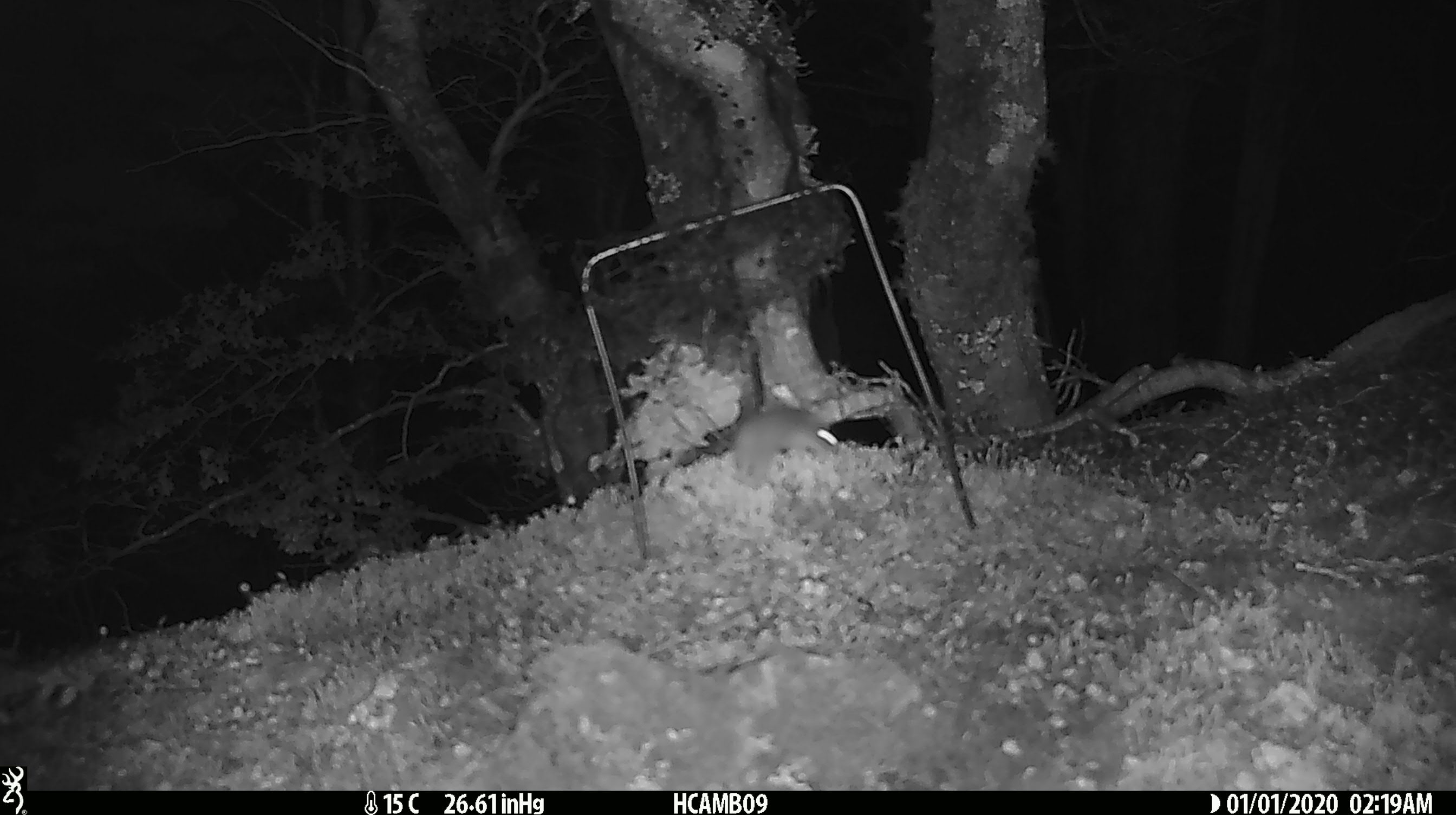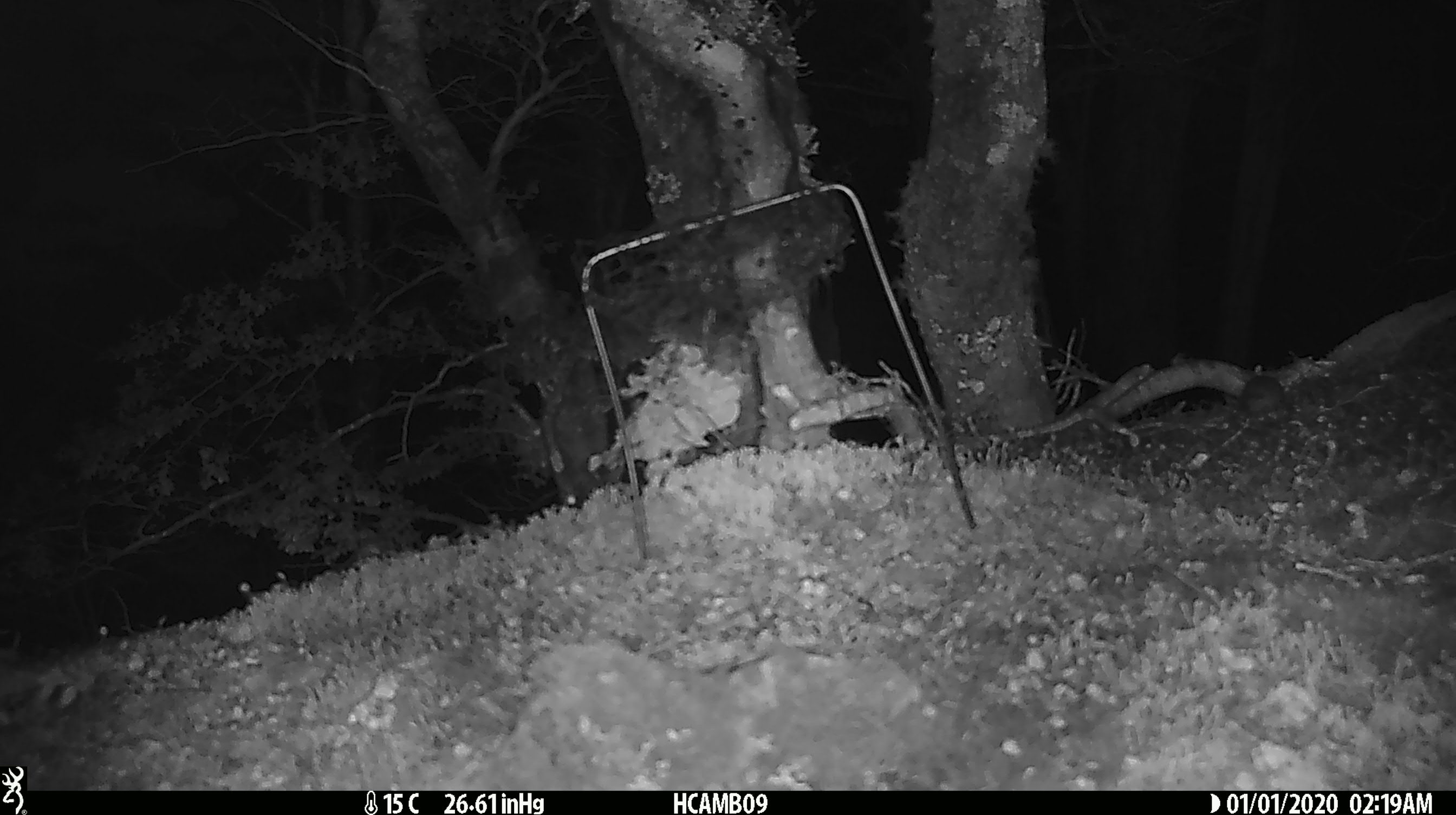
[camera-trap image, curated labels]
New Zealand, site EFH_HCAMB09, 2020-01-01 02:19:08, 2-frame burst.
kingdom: Animalia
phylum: Chordata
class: Mammalia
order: Rodentia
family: Muridae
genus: Mus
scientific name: Mus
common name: mouse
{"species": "mouse (Mus)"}